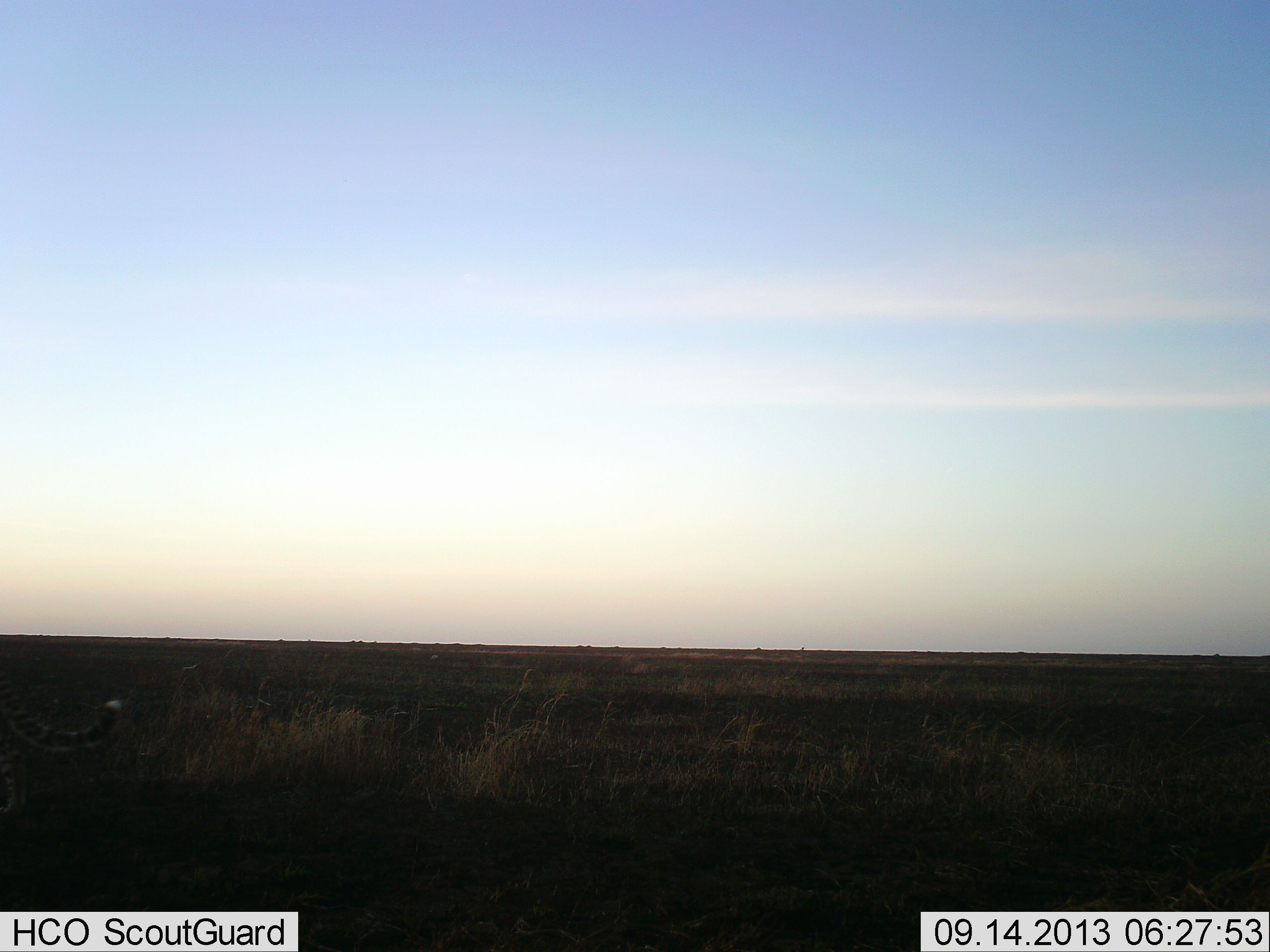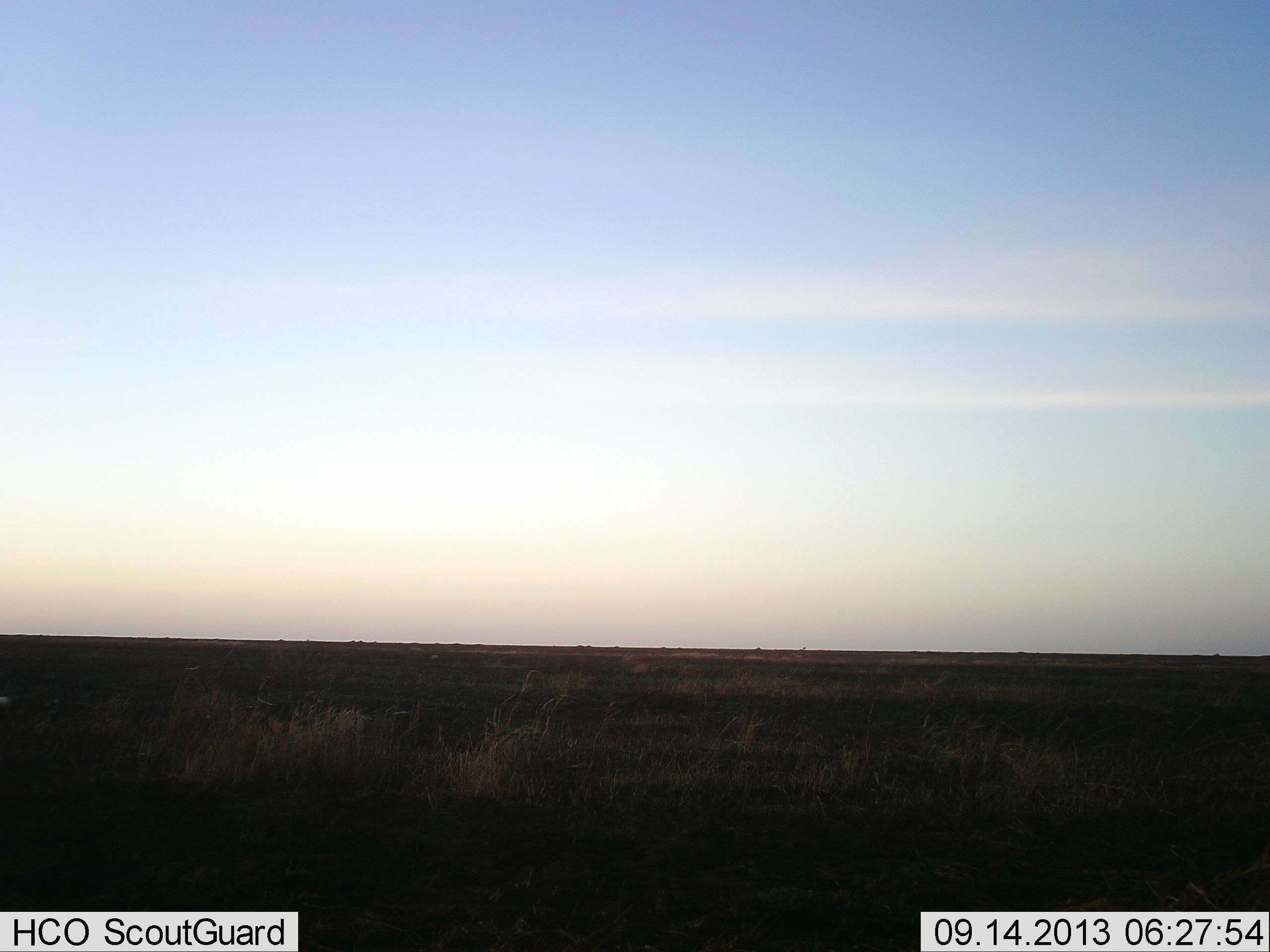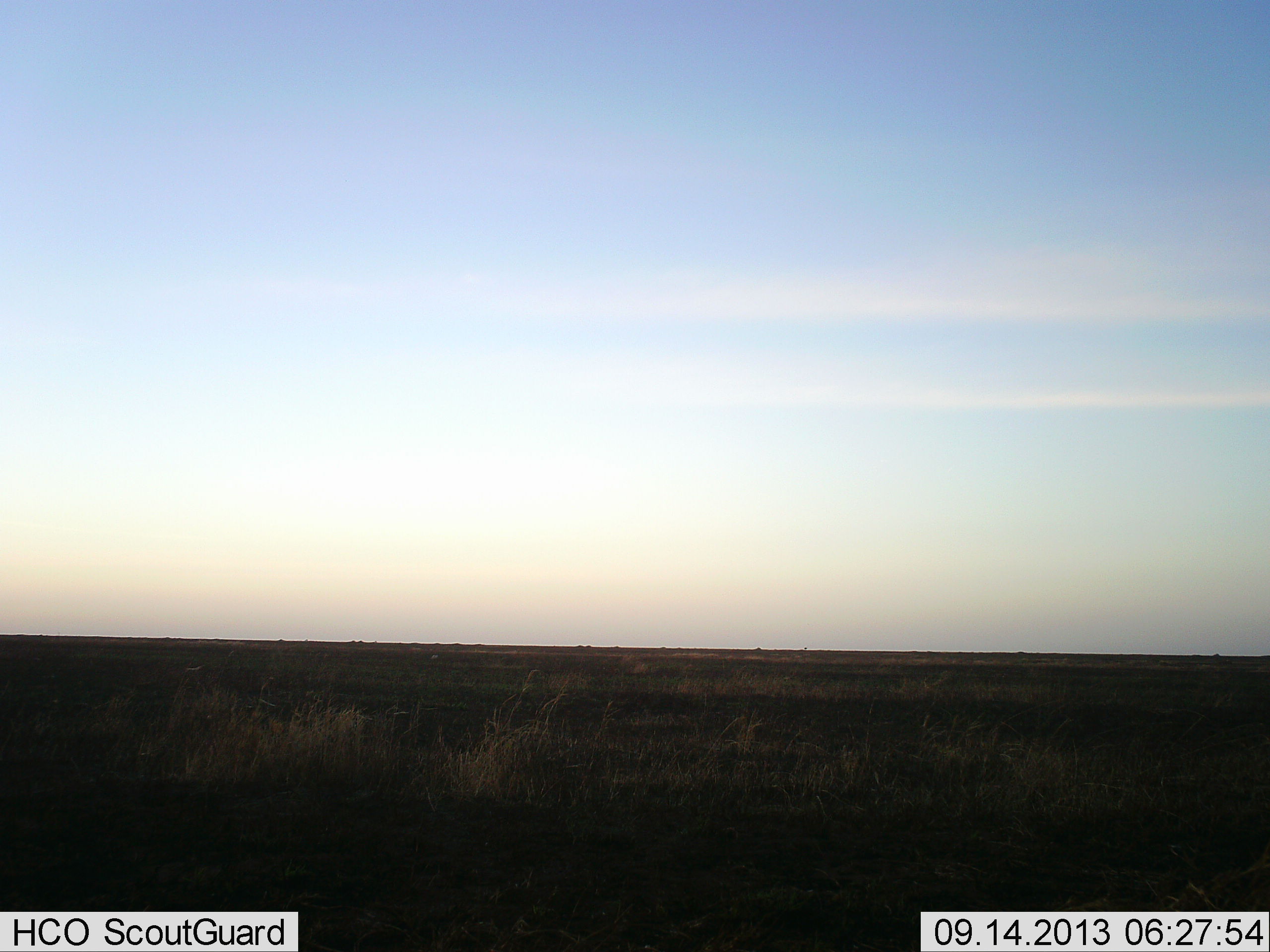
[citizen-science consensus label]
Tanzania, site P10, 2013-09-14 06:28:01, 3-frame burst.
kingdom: Animalia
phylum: Chordata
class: Mammalia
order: Carnivora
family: Felidae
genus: Acinonyx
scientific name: Acinonyx jubatus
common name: cheetah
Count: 1.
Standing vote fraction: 0%.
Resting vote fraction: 0%.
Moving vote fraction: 100%.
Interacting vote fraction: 0%.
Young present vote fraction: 0%.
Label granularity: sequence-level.